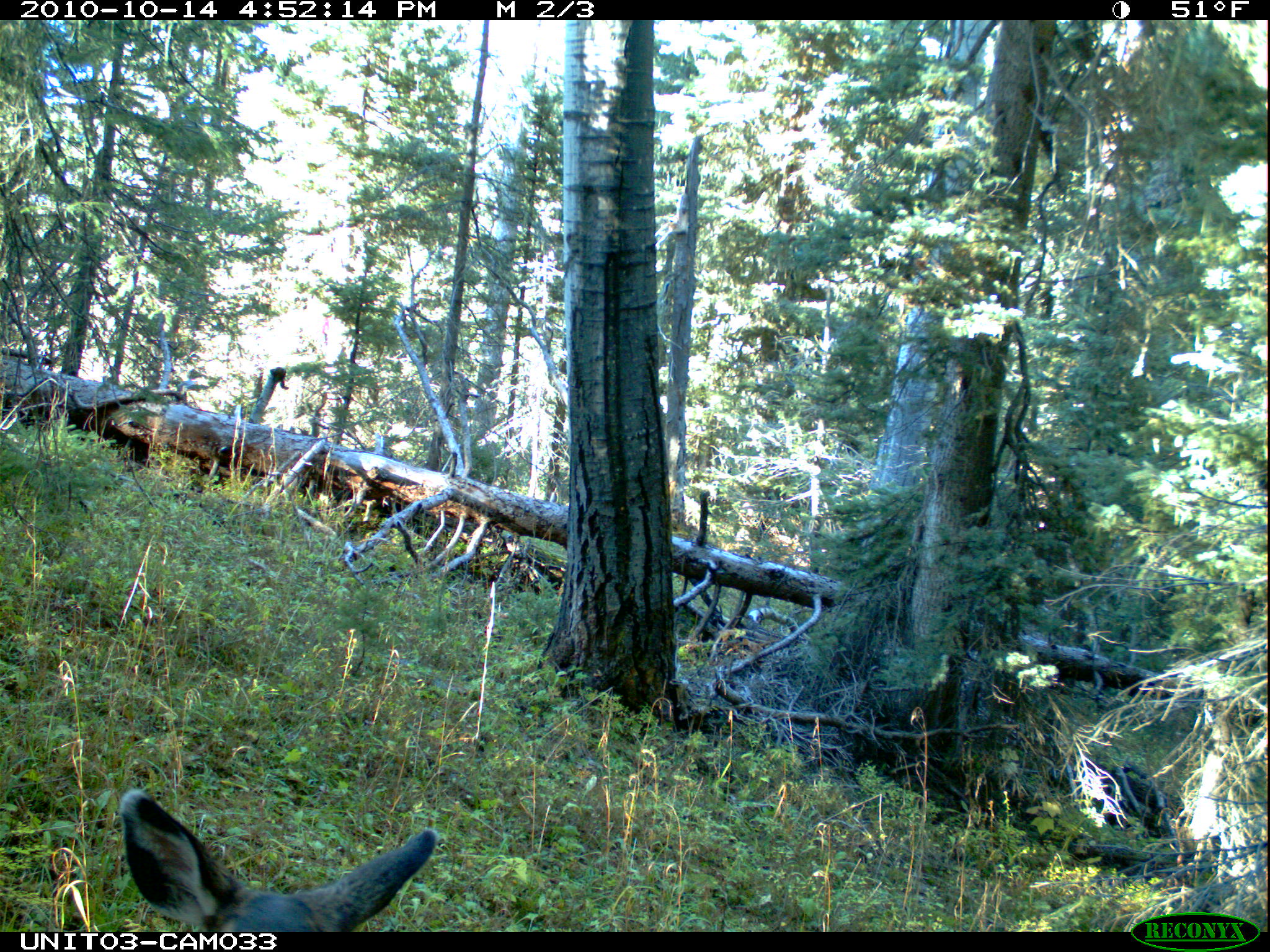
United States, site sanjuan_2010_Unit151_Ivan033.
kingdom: Animalia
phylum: Chordata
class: Mammalia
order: Artiodactyla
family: Cervidae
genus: Odocoileus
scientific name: Odocoileus hemionus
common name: mule deer